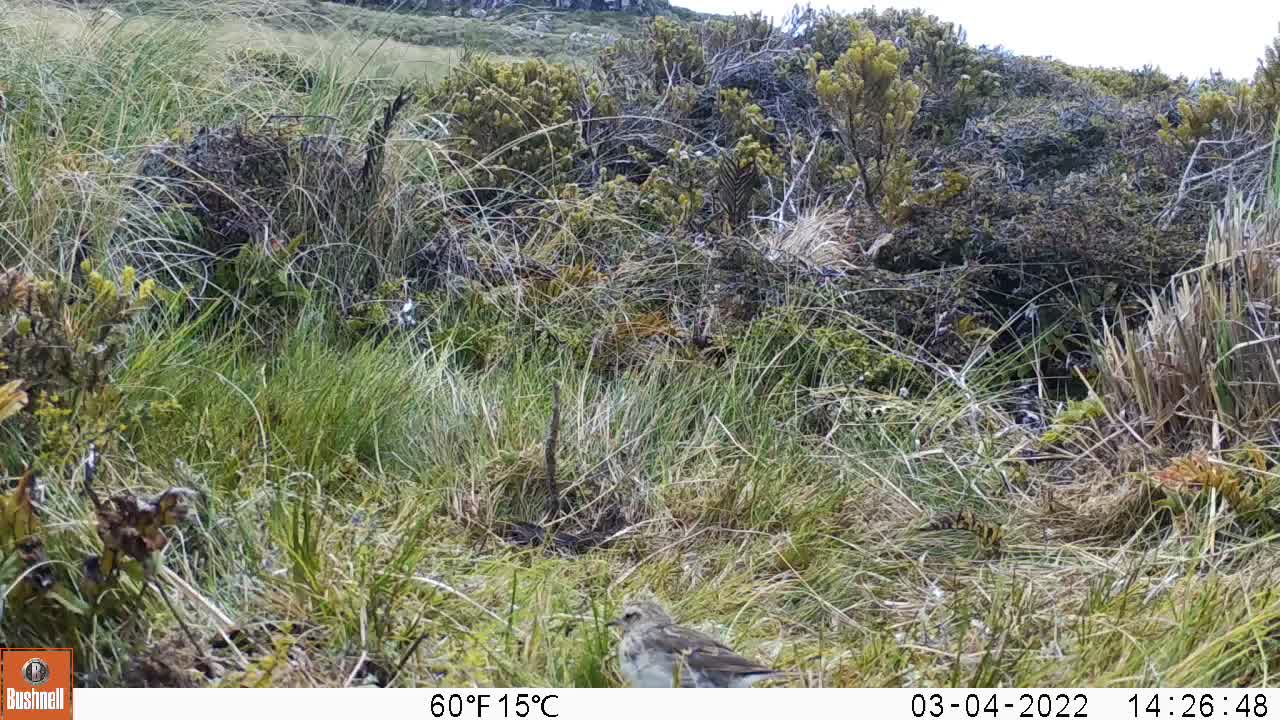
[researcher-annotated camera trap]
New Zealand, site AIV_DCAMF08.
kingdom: Animalia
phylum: Chordata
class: Aves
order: Passeriformes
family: Motacillidae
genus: Anthus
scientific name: Anthus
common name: pipit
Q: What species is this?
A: Pipit (Anthus).